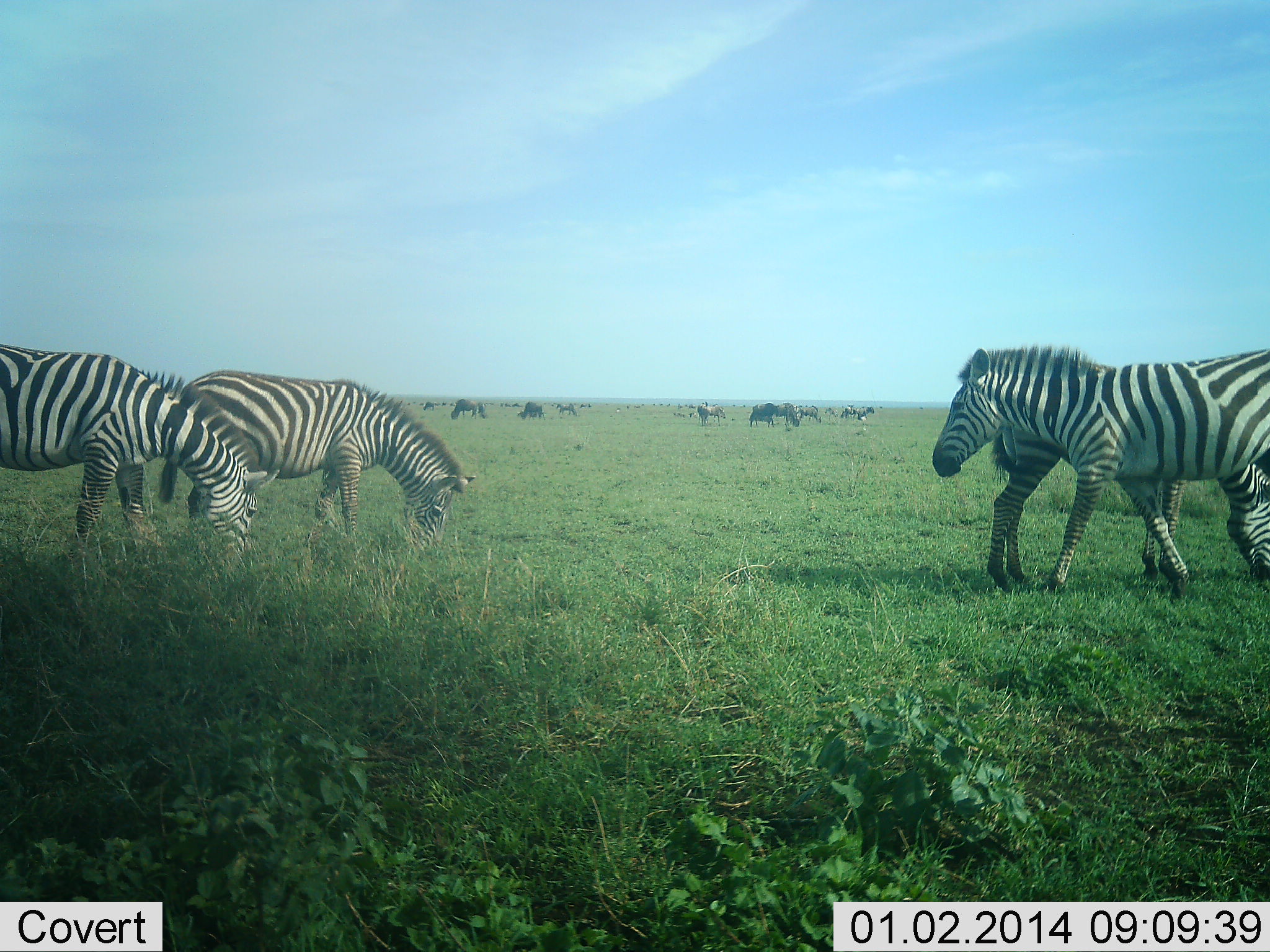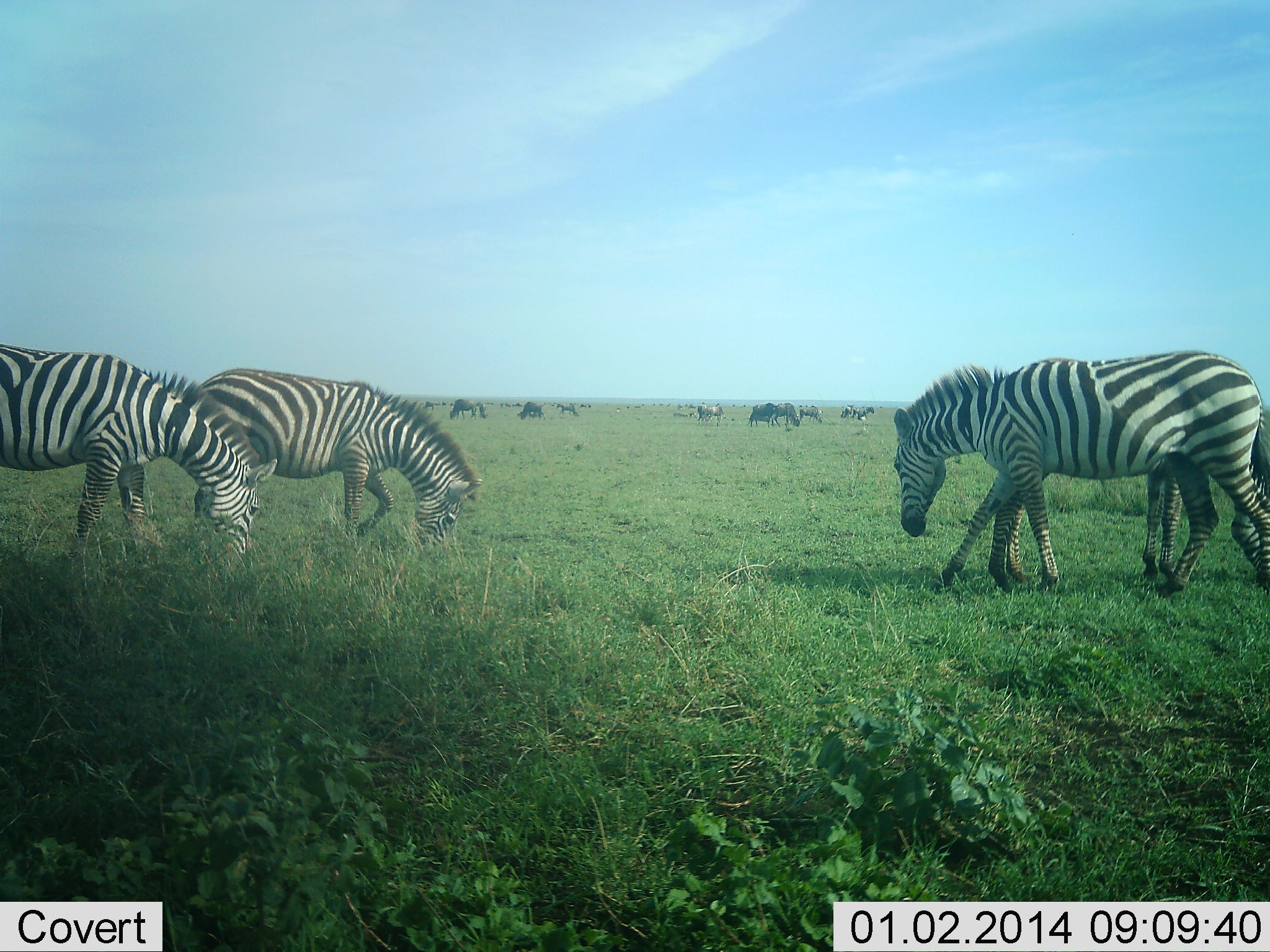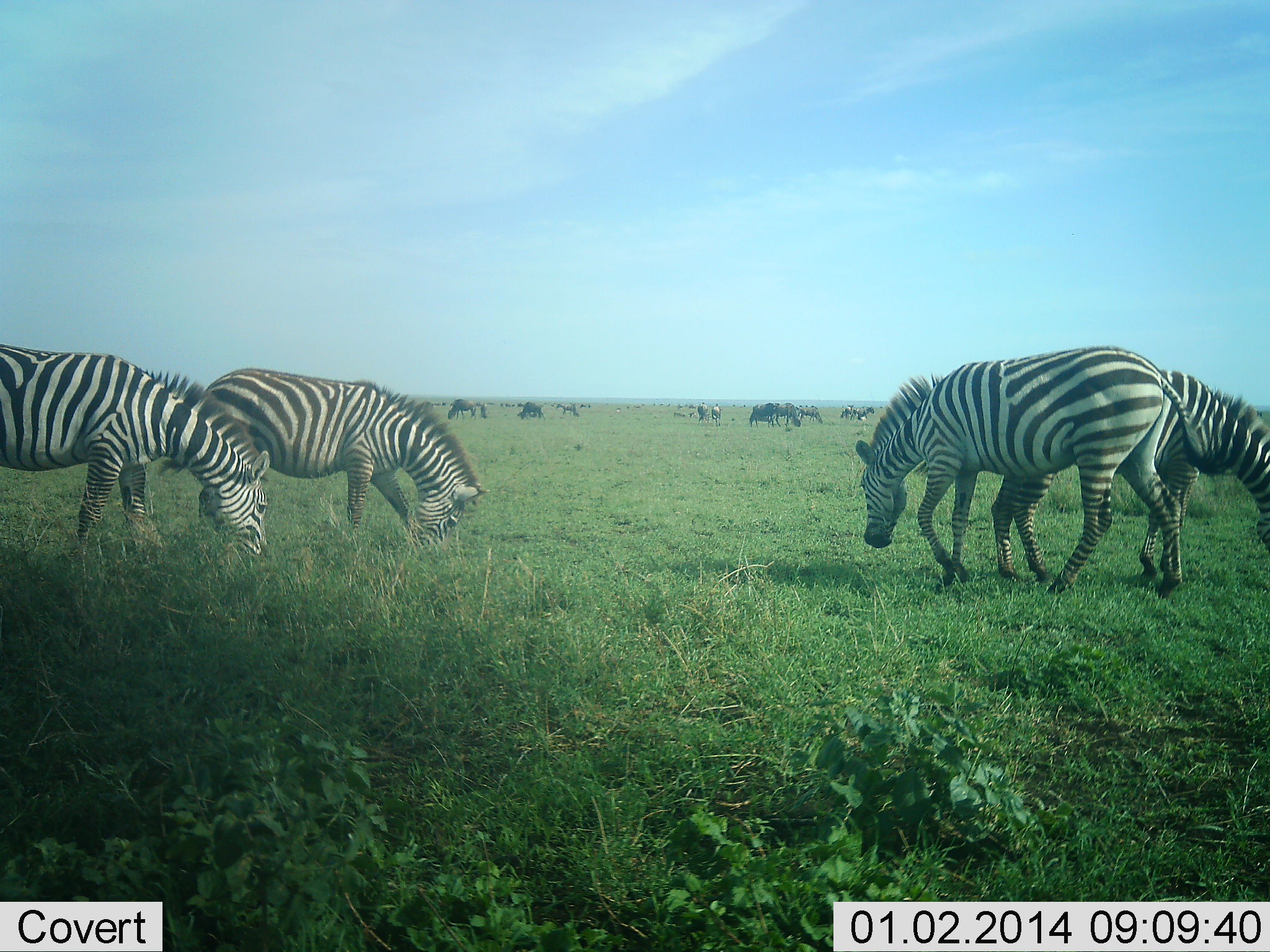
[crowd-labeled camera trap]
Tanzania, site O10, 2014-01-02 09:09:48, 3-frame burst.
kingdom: Animalia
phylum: Chordata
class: Mammalia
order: Artiodactyla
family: Bovidae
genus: Connochaetes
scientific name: Connochaetes taurinus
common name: blue wildebeest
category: wildebeest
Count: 11-50.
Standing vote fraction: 20%.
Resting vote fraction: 10%.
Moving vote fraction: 20%.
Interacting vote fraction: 0%.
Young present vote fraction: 0%.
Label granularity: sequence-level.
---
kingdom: Animalia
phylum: Chordata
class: Mammalia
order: Perissodactyla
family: Equidae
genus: Equus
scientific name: Equus quagga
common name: plains zebra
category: zebra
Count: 4.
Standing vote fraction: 7%.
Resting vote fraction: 0%.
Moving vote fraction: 33%.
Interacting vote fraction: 0%.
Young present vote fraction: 7%.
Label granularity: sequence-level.